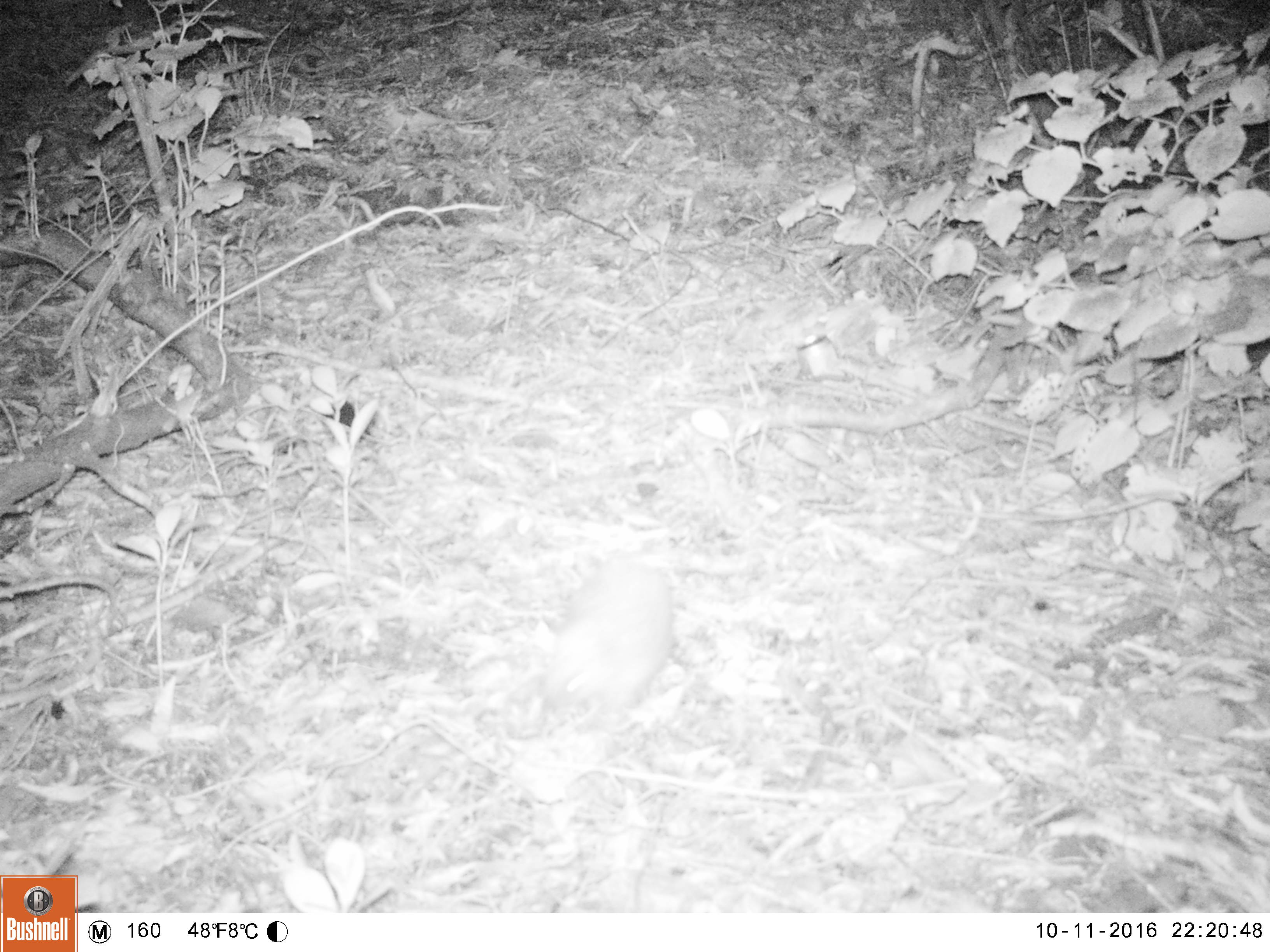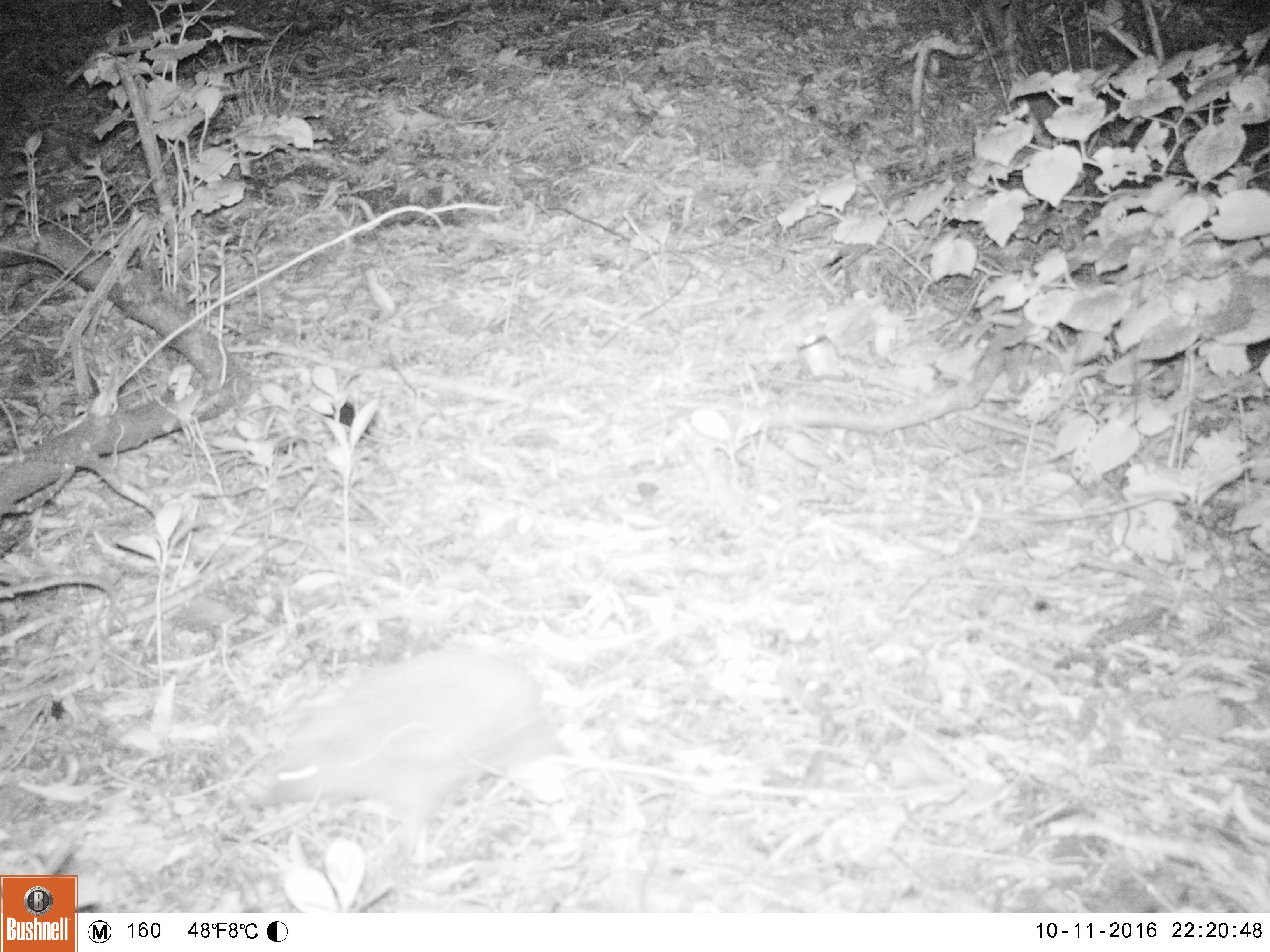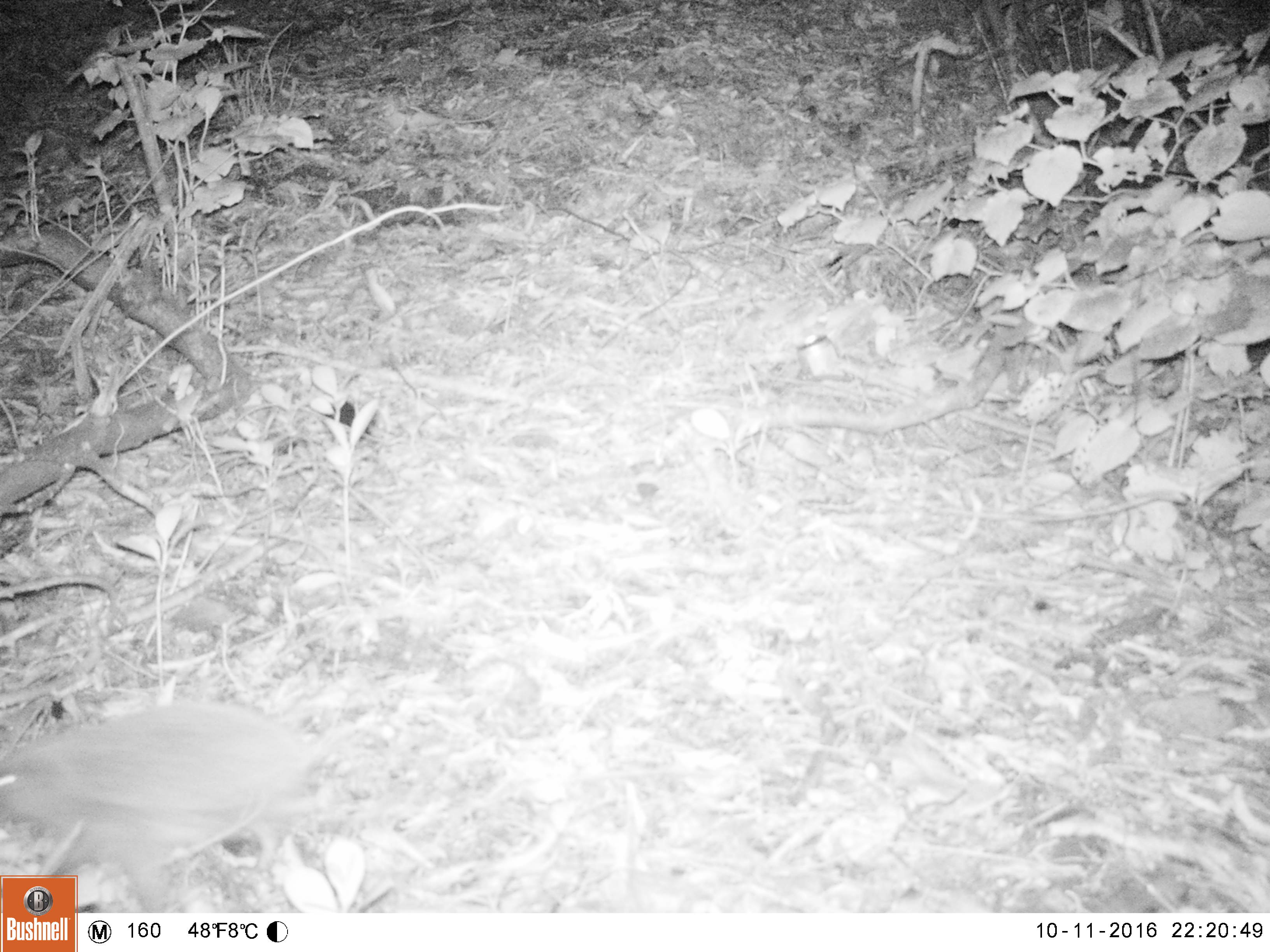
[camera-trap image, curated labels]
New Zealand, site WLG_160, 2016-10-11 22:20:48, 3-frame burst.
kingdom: Animalia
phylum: Chordata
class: Mammalia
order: Eulipotyphla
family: Erinaceidae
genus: Erinaceus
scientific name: Erinaceus europaeus europaeus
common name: european hedgehog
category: hedgehog